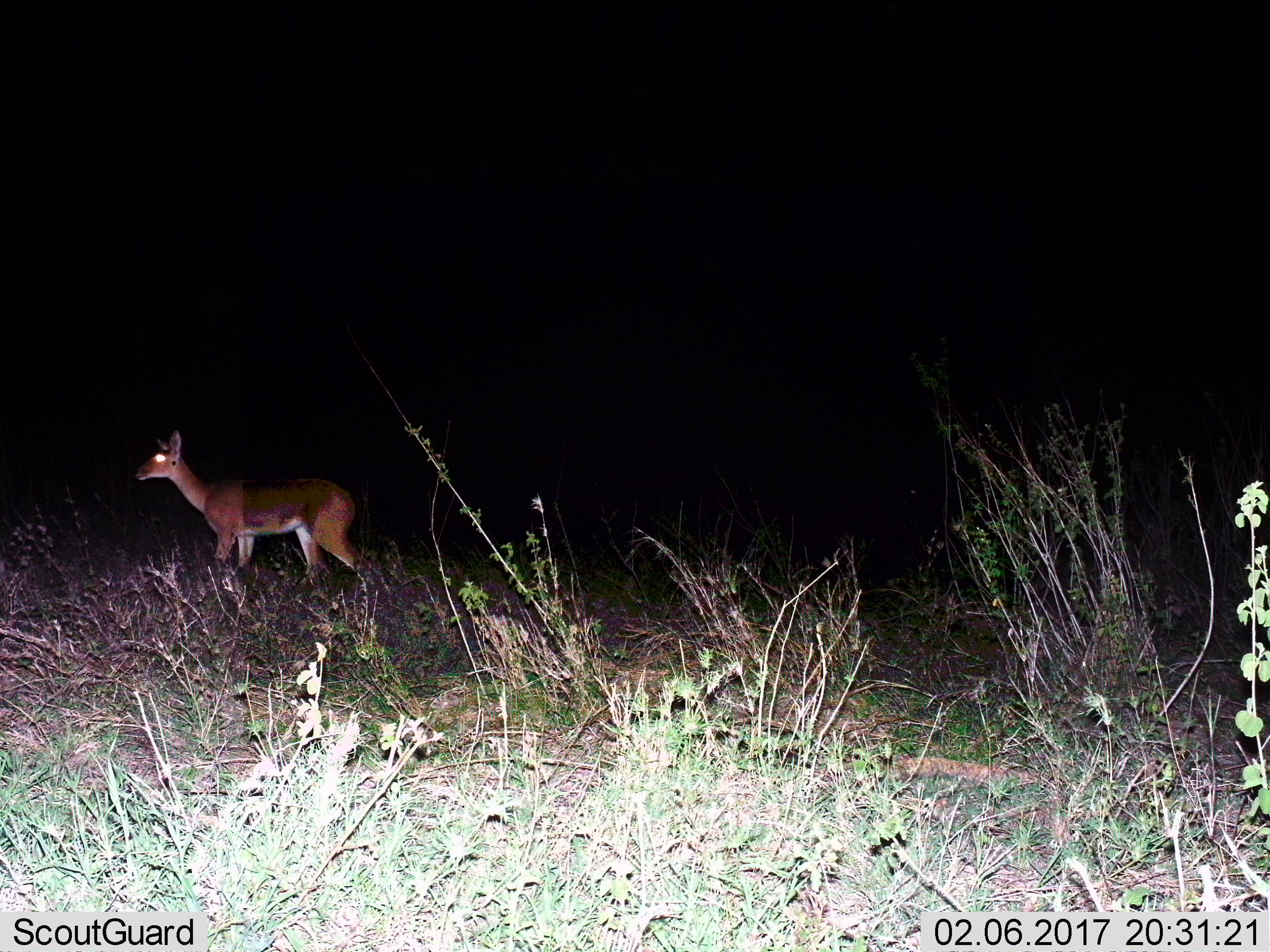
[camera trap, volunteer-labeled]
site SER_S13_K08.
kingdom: Animalia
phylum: Chordata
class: Mammalia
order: Artiodactyla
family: Bovidae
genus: Redunca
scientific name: Redunca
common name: reedbuck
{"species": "reedbuck (Redunca)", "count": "1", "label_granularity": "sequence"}